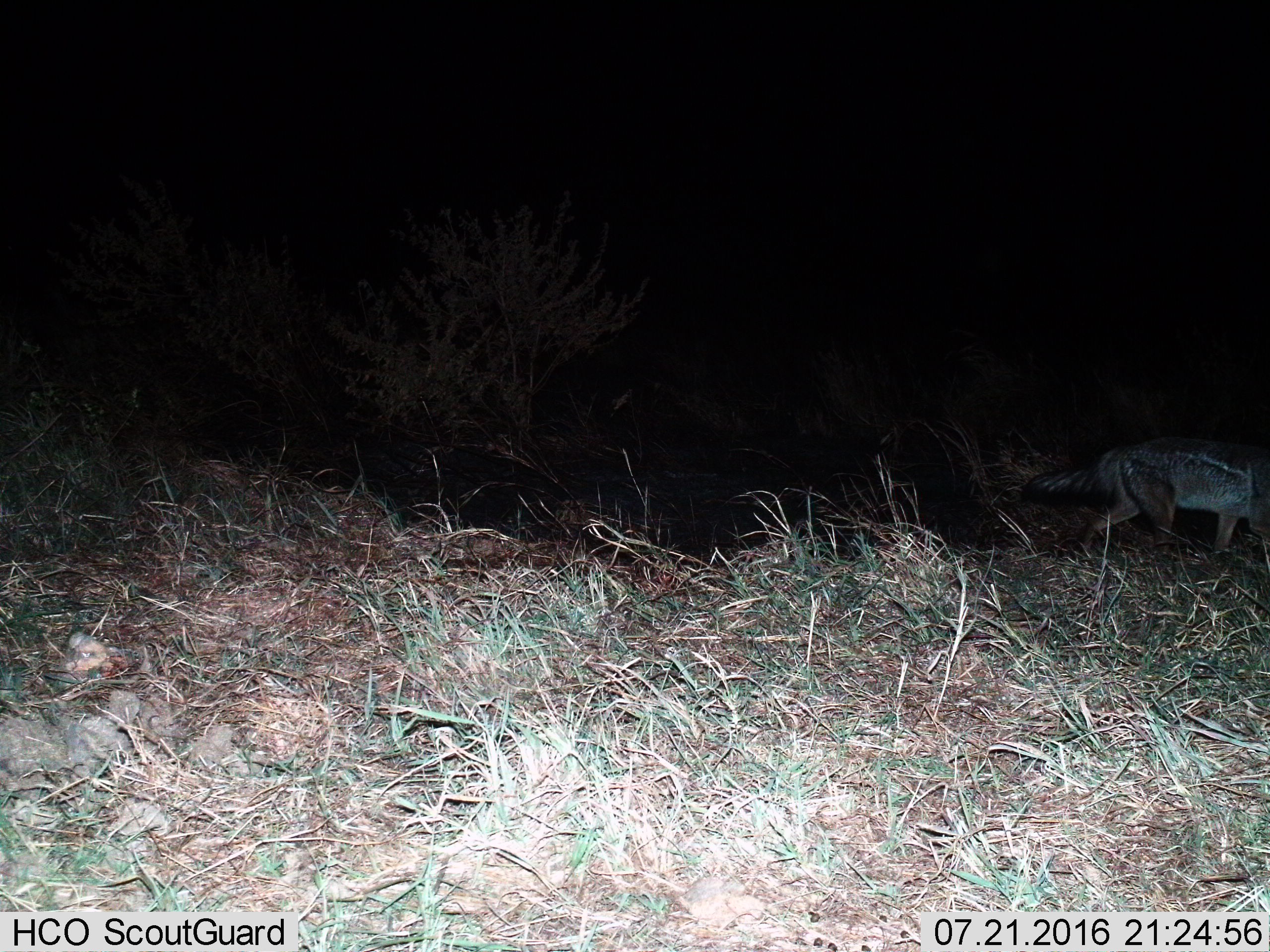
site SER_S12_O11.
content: unidentified animal